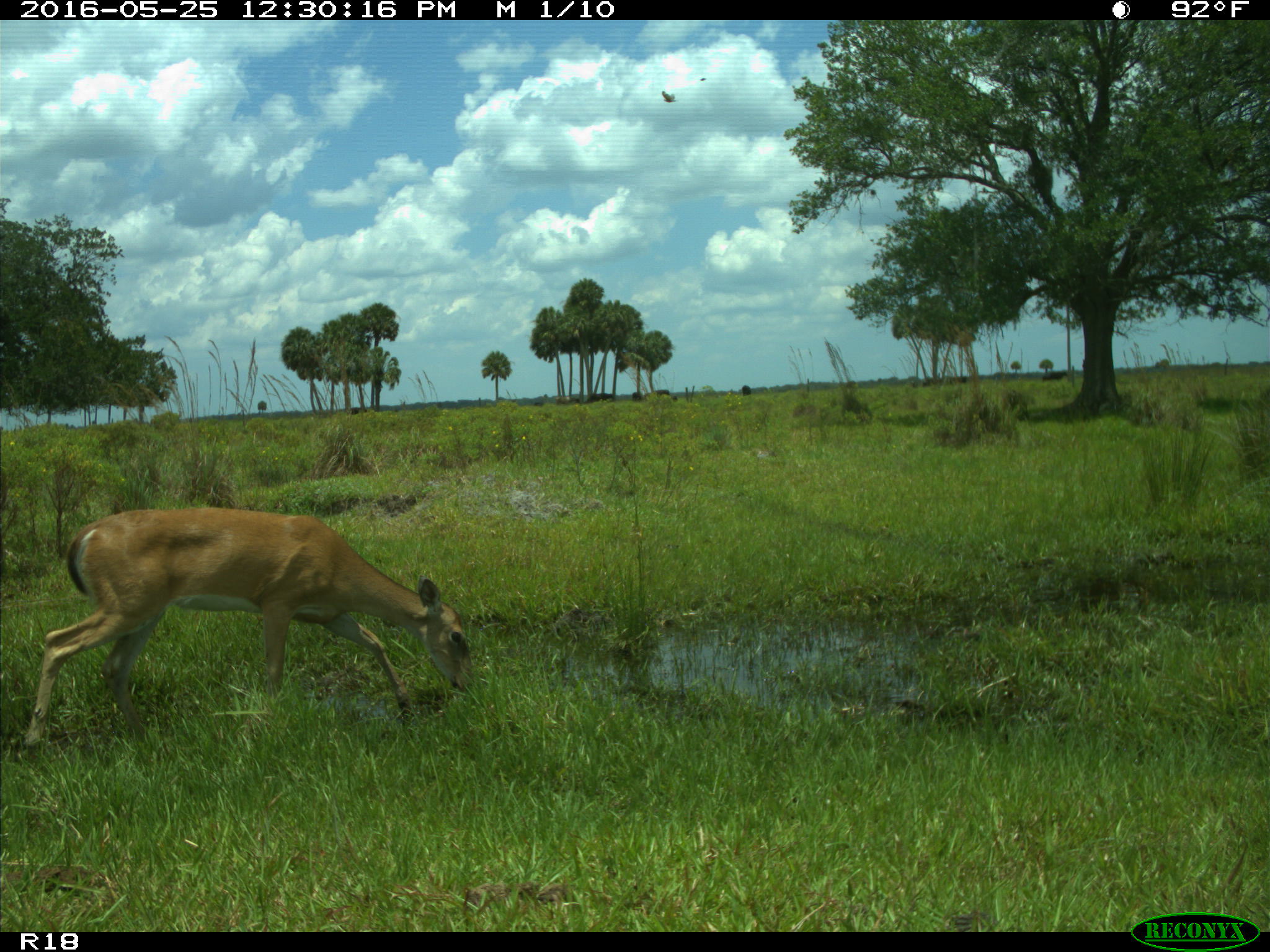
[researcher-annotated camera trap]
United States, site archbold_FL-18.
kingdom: Animalia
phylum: Chordata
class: Mammalia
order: Artiodactyla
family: Cervidae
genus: Odocoileus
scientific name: Odocoileus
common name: deer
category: unidentified deer